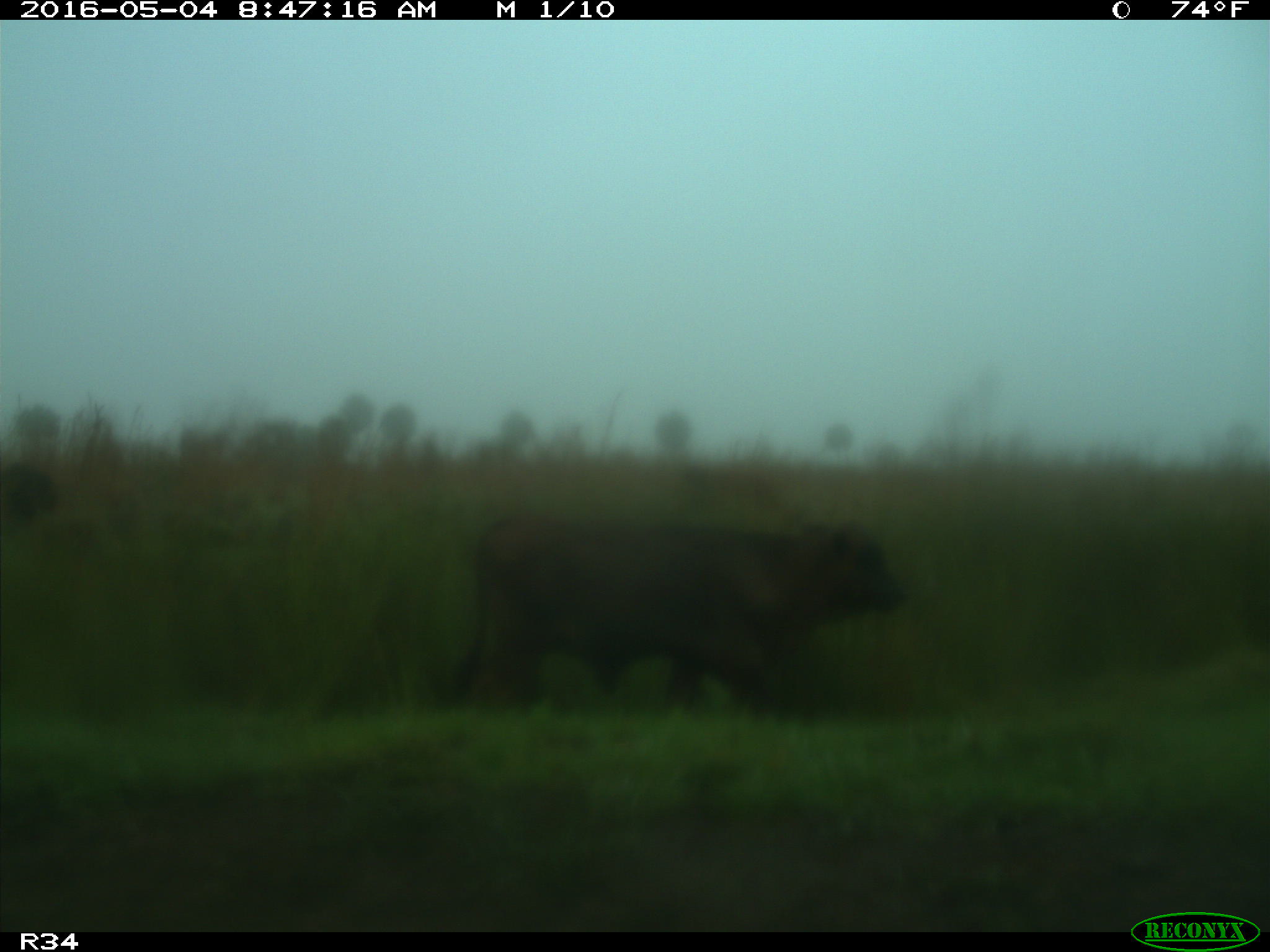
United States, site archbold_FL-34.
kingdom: Animalia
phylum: Chordata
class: Mammalia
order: Artiodactyla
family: Bovidae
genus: Bos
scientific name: Bos taurus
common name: domestic cow